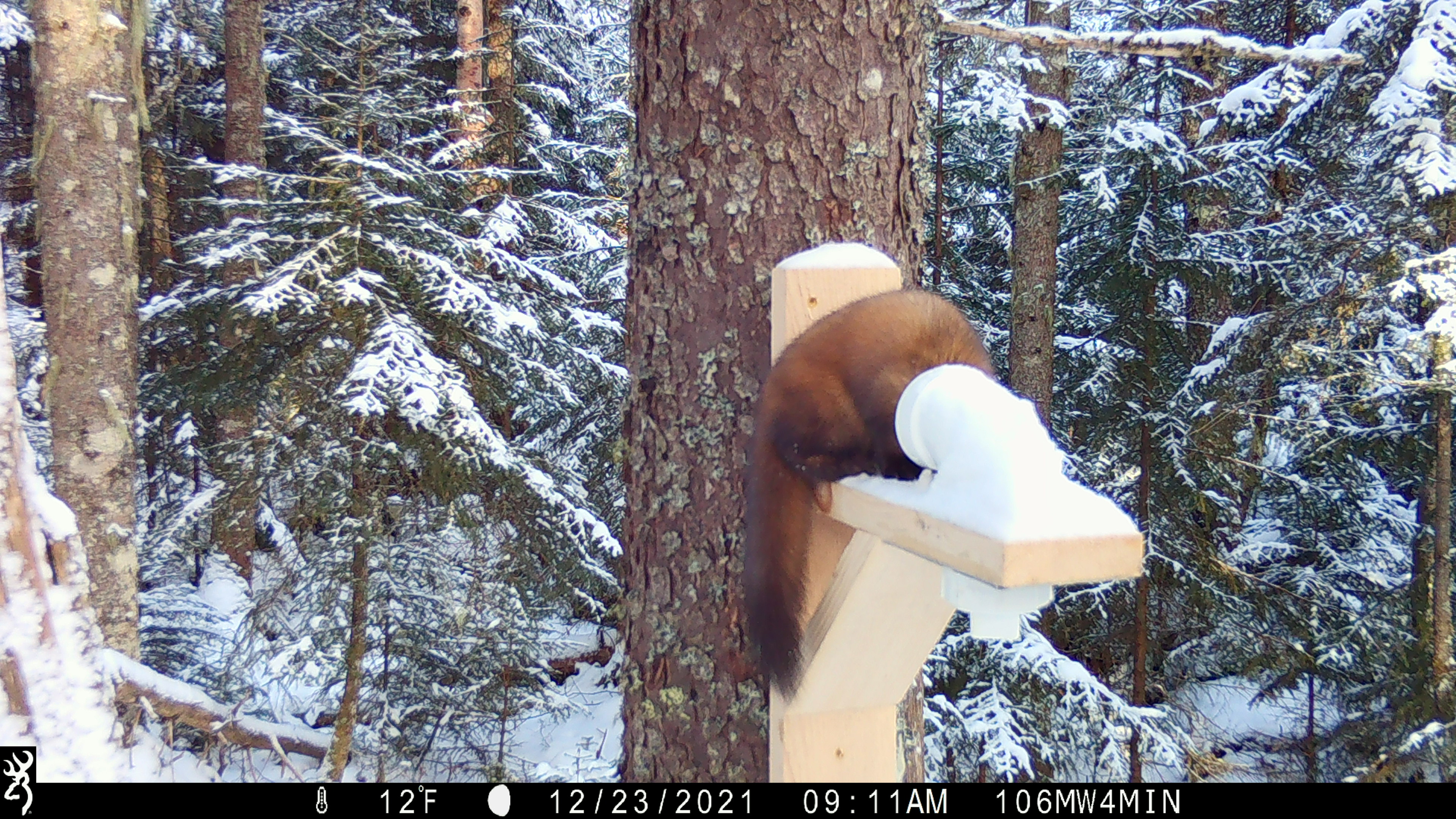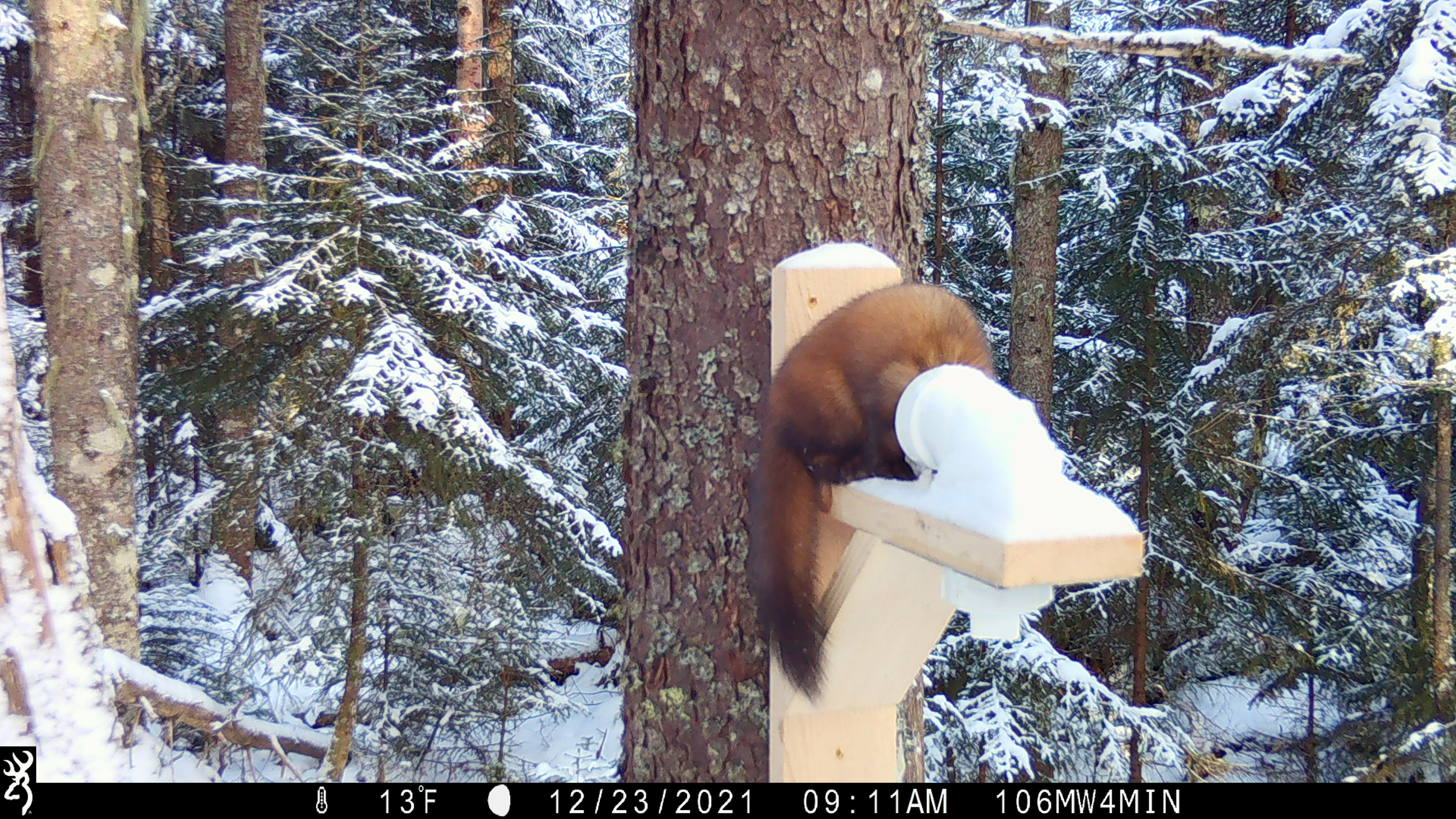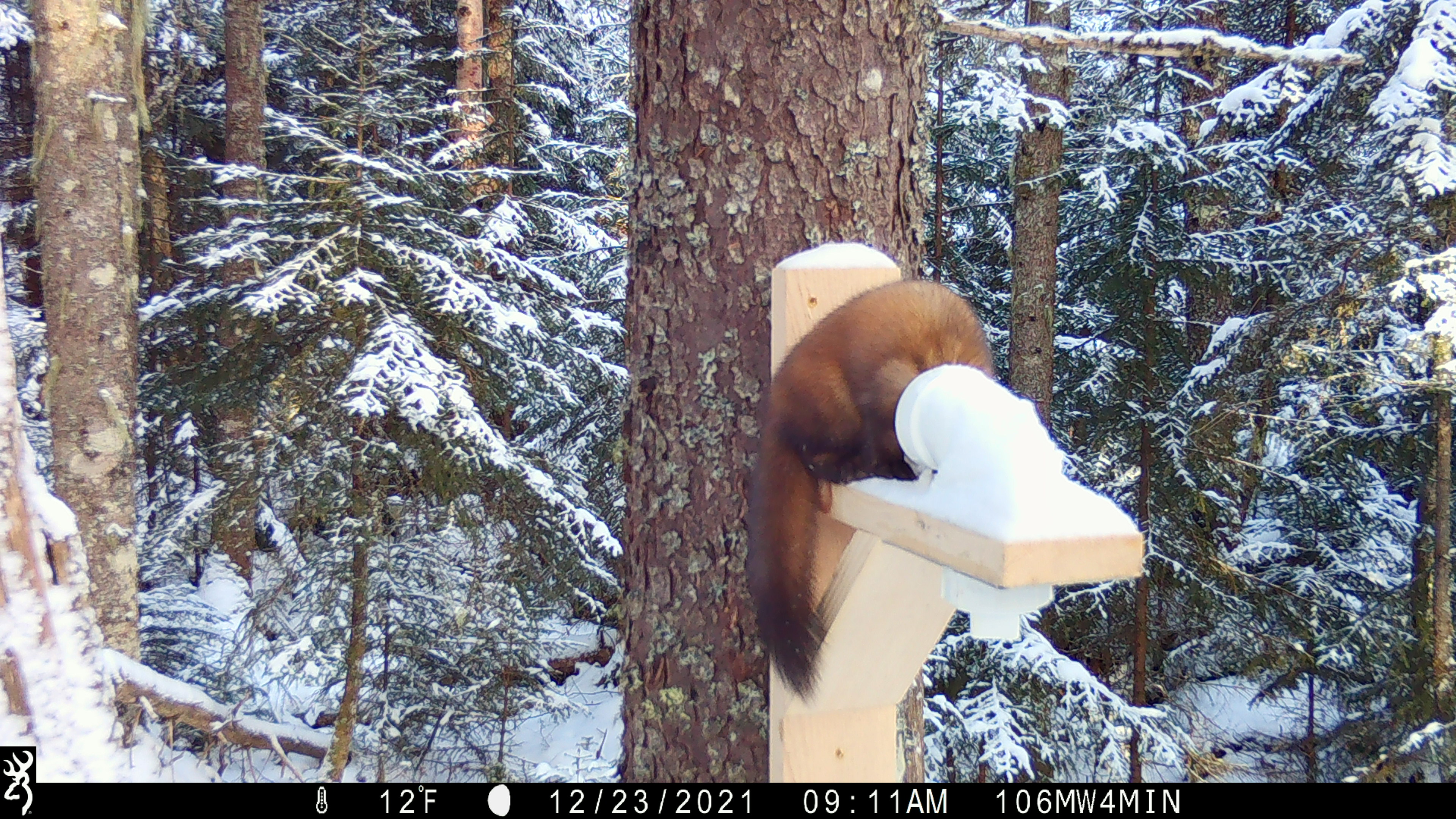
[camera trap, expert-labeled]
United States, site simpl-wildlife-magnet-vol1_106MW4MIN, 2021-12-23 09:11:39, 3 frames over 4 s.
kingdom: Animalia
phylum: Chordata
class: Mammalia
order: Carnivora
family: Mustelidae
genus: Martes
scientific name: Martes americana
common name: american marten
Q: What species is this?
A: American marten (Martes americana).